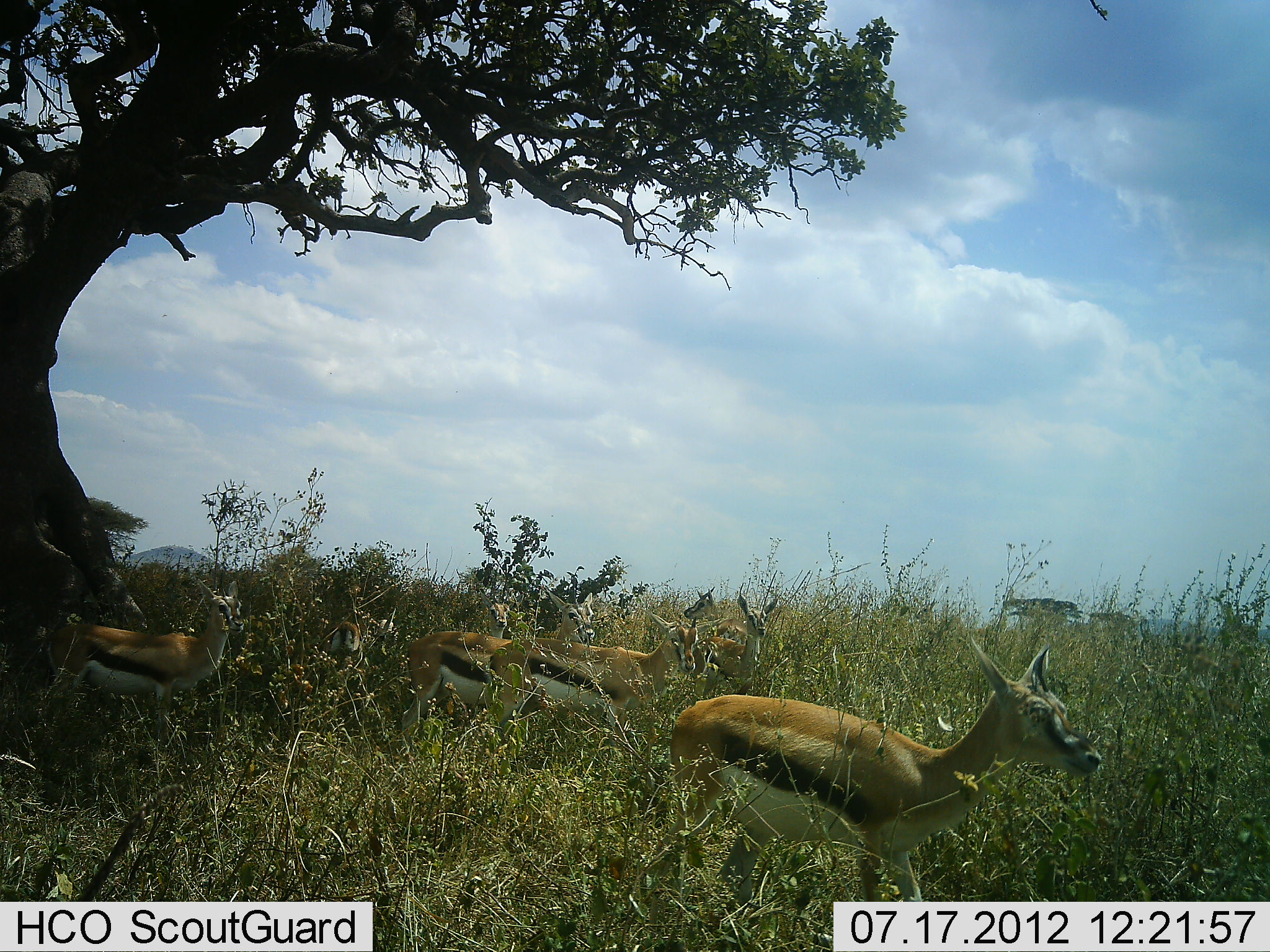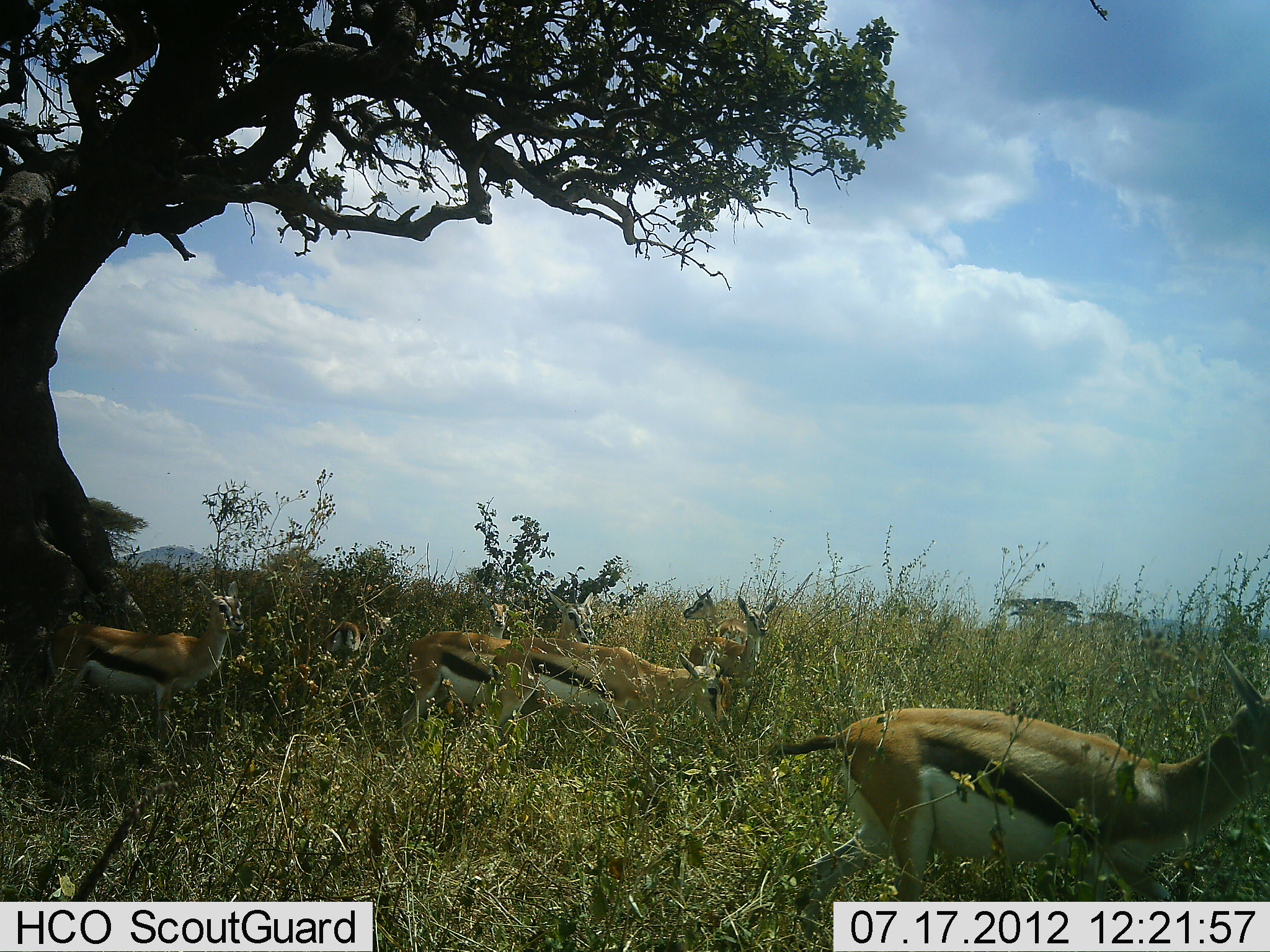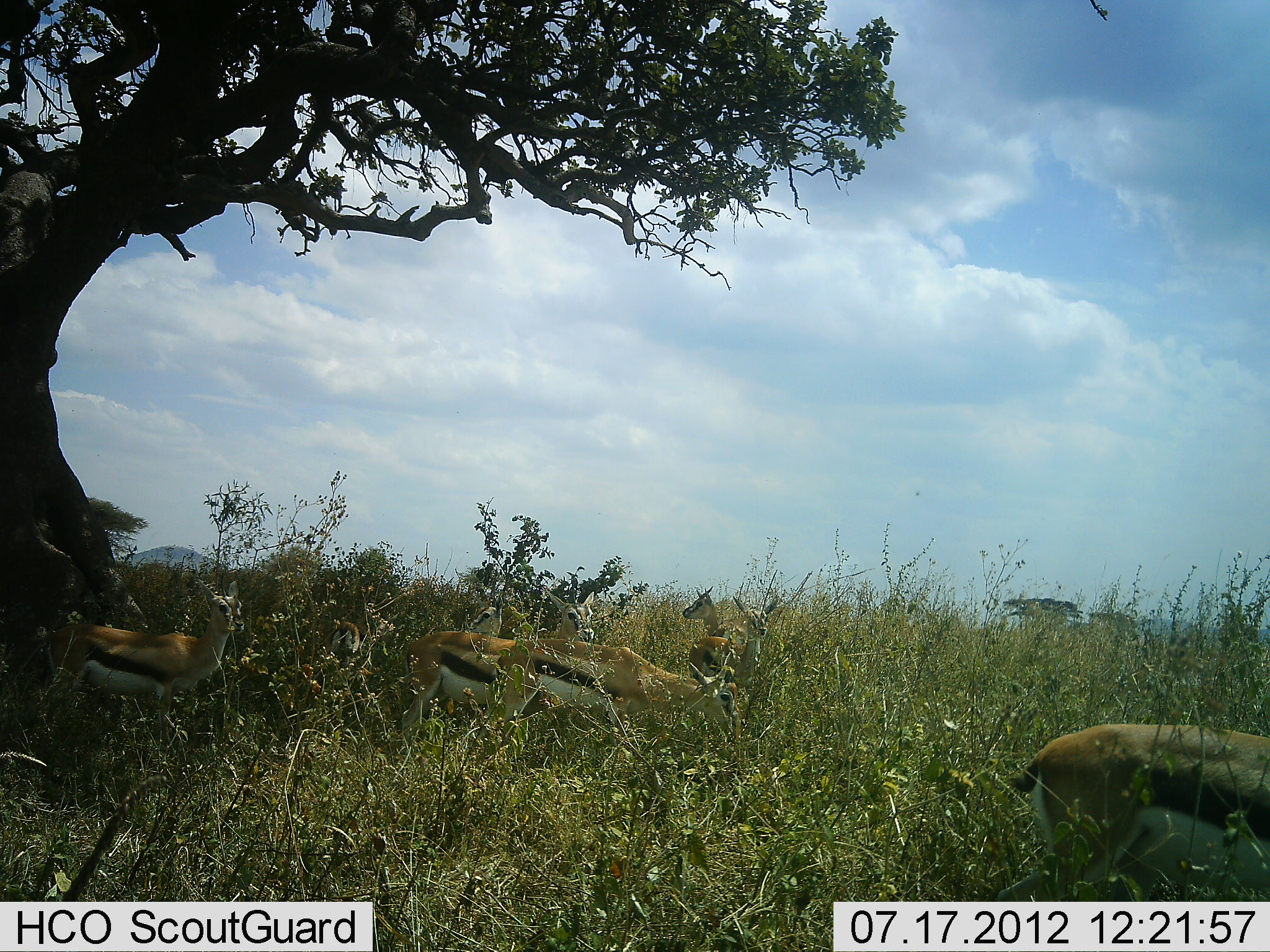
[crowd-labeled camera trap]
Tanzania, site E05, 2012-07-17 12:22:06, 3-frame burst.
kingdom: Animalia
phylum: Chordata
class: Mammalia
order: Artiodactyla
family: Bovidae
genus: Eudorcas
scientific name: Eudorcas thomsonii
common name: thomson's gazelle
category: gazellethomsons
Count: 6.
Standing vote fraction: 90%.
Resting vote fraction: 0%.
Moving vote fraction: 80%.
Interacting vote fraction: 10%.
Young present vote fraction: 0%.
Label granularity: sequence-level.